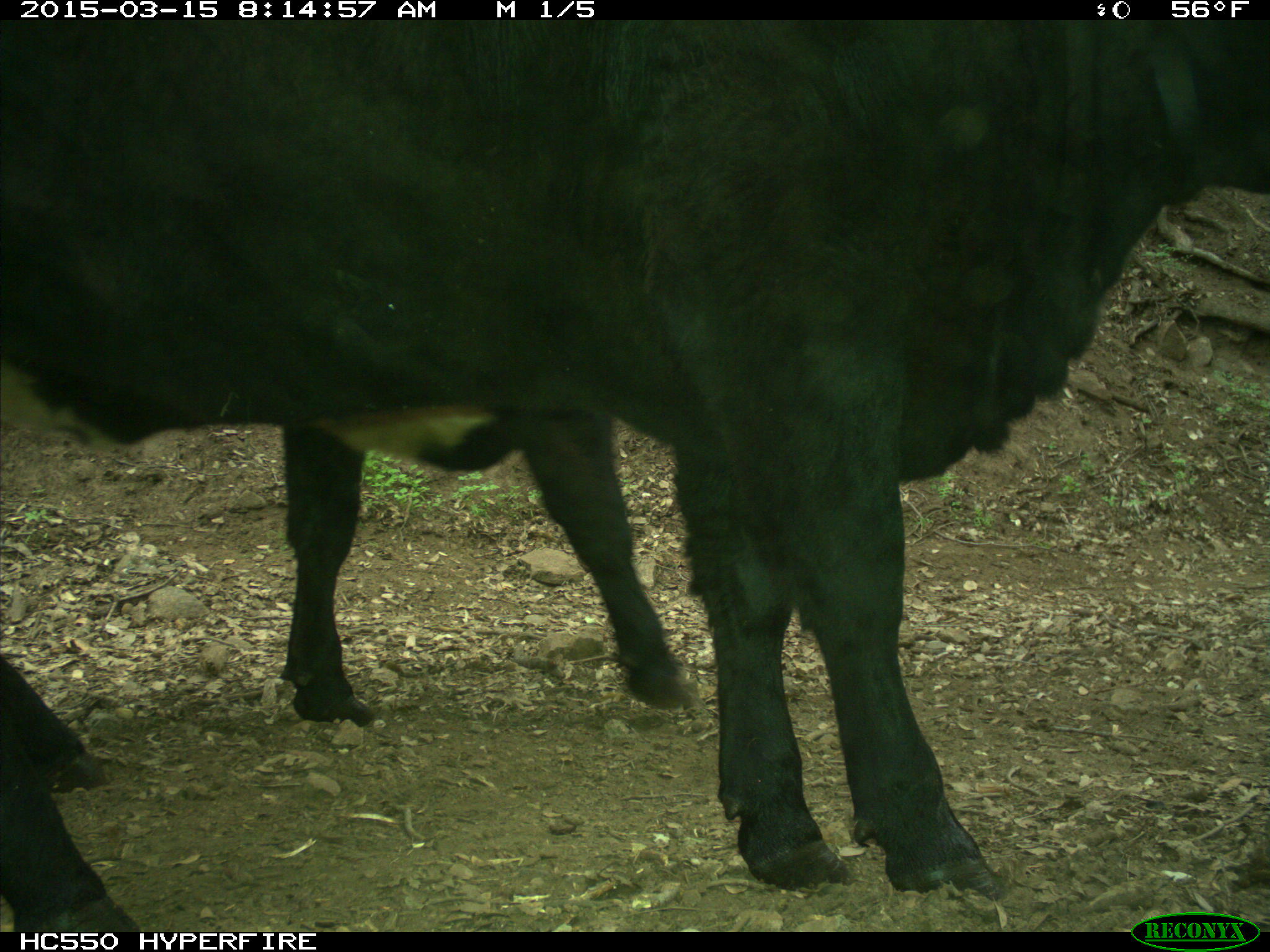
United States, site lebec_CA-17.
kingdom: Animalia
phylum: Chordata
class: Mammalia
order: Artiodactyla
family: Bovidae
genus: Bos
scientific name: Bos taurus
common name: domestic cow